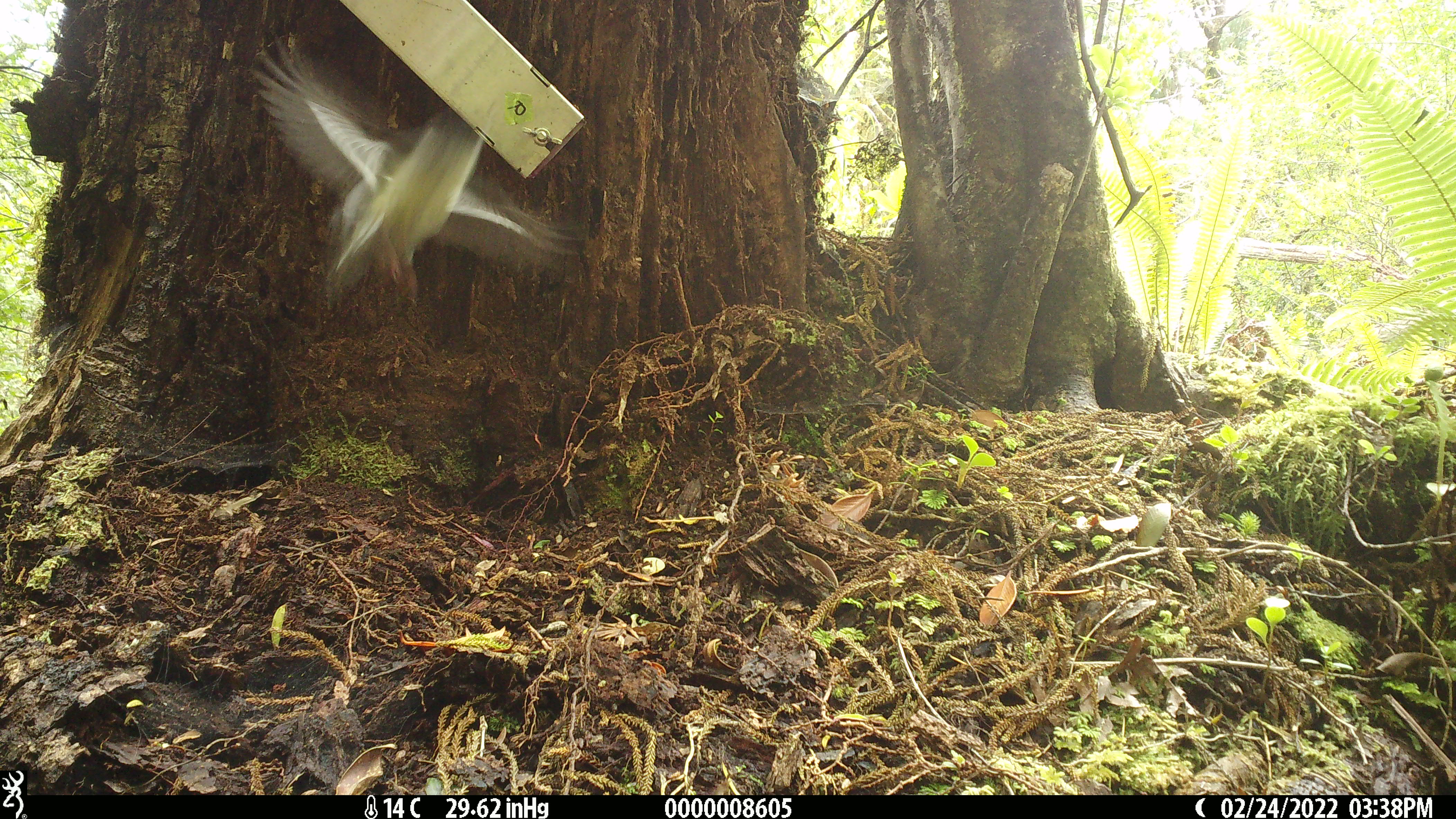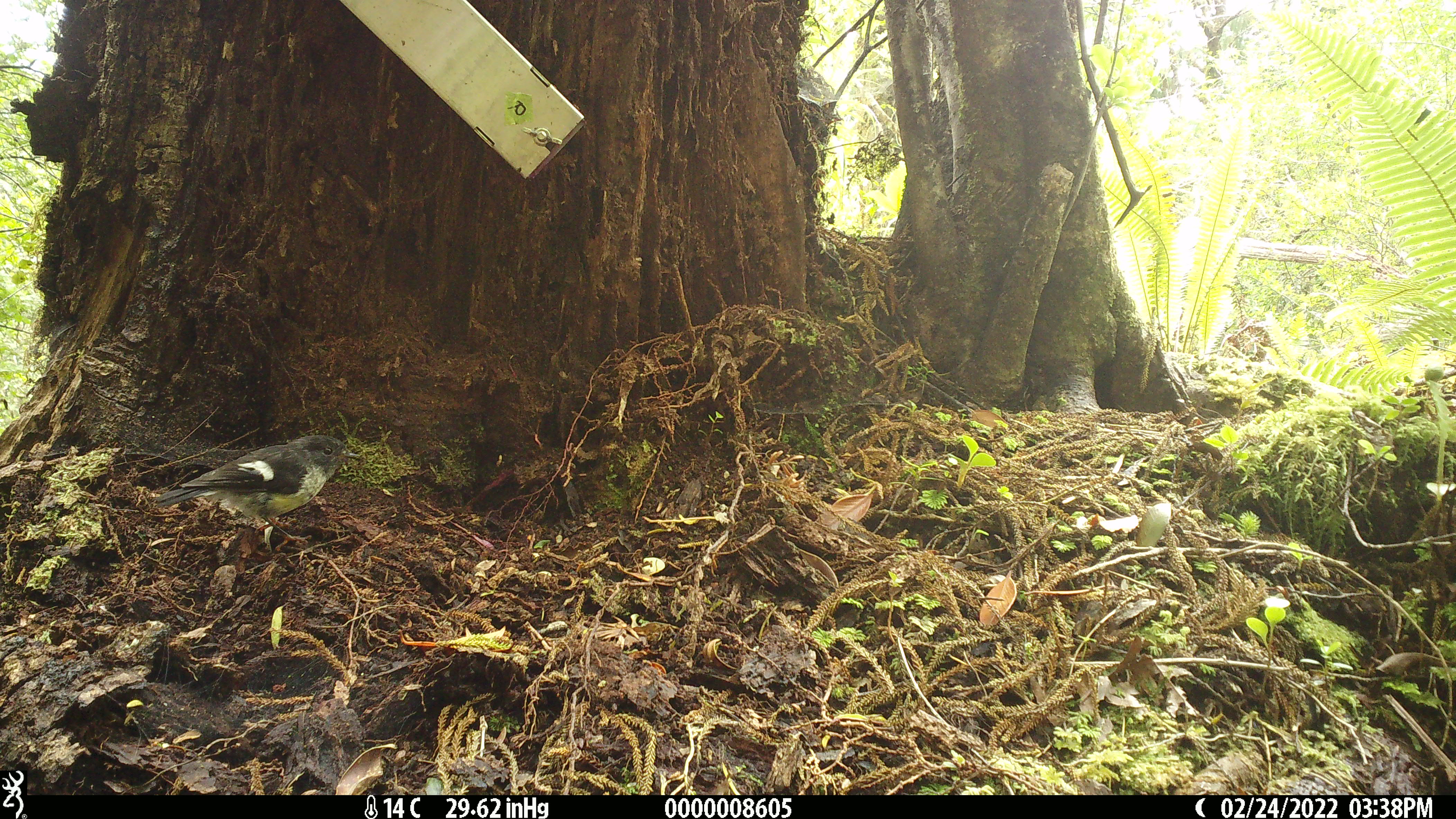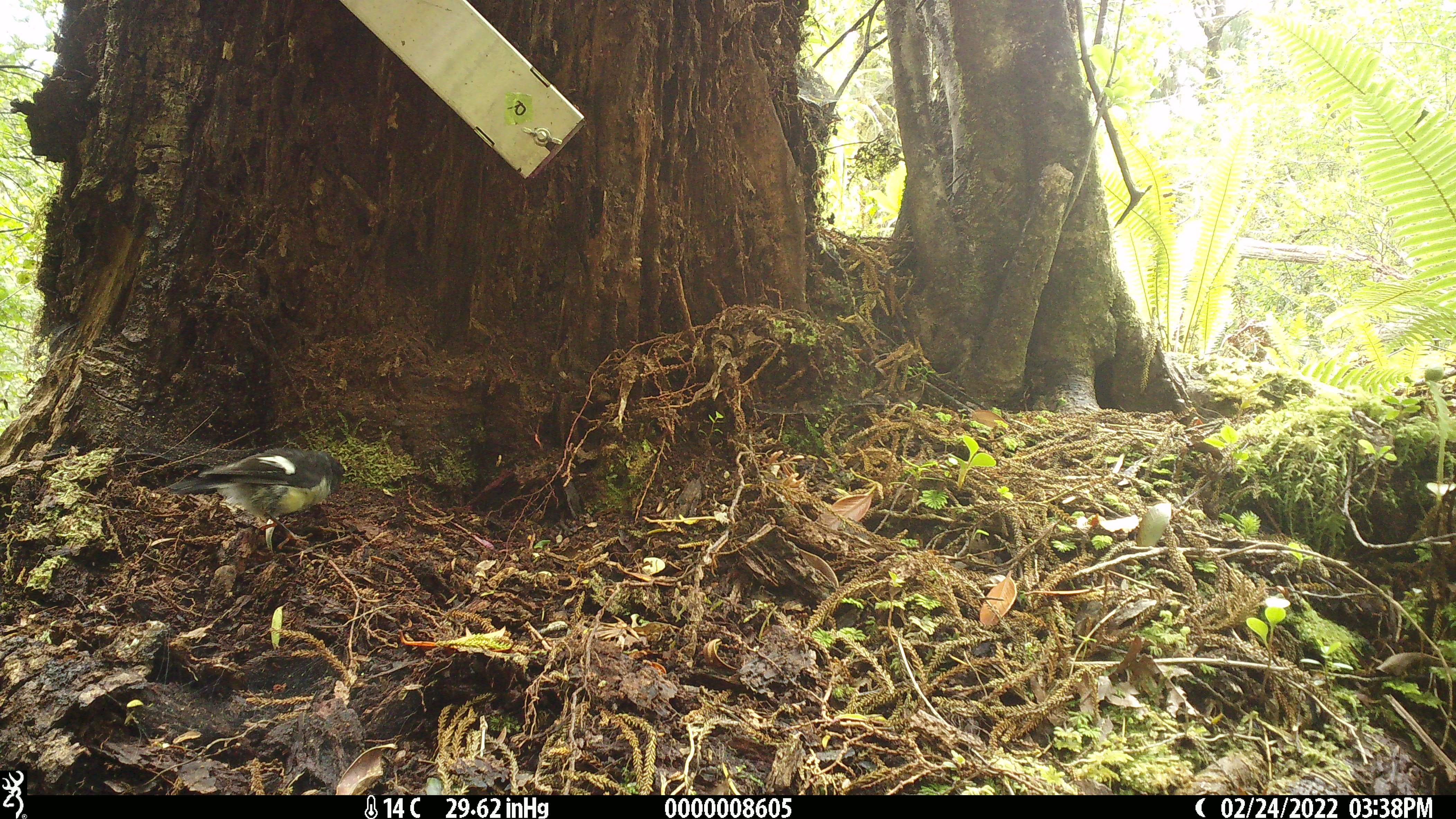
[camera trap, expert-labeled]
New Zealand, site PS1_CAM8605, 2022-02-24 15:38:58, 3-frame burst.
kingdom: Animalia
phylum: Chordata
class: Aves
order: Passeriformes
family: Petroicidae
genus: Petroica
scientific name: Petroica macrocephala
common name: tomtit